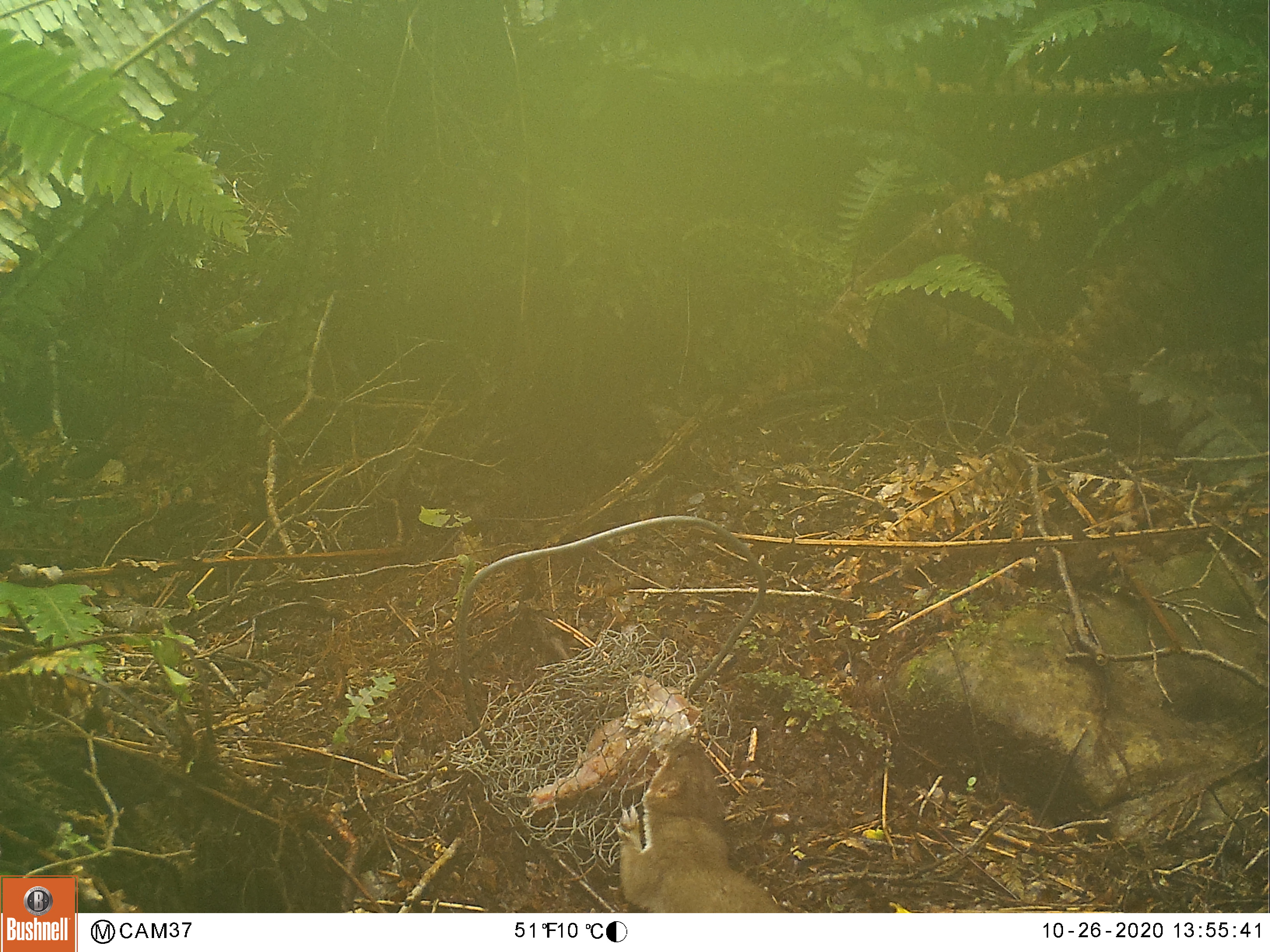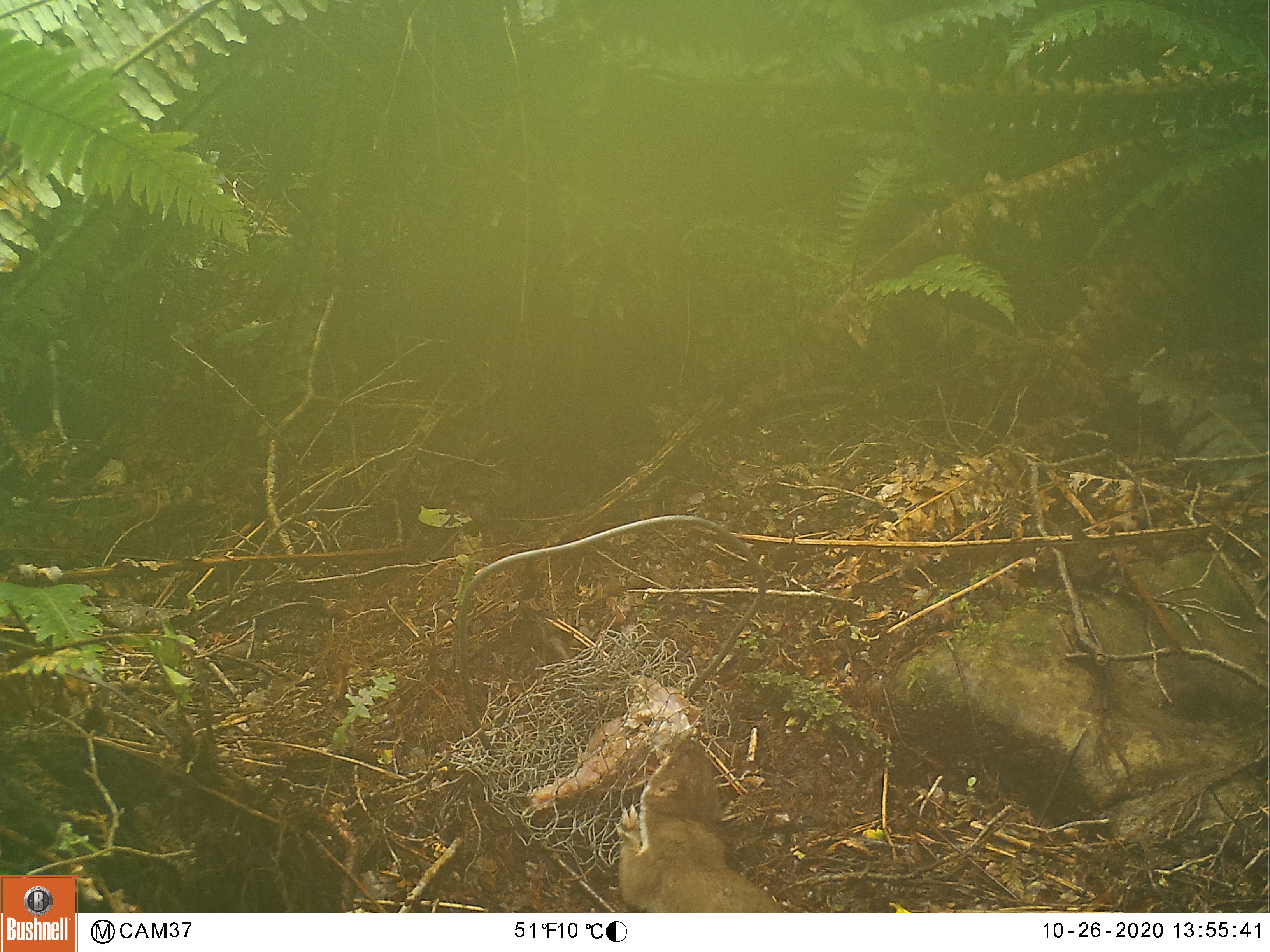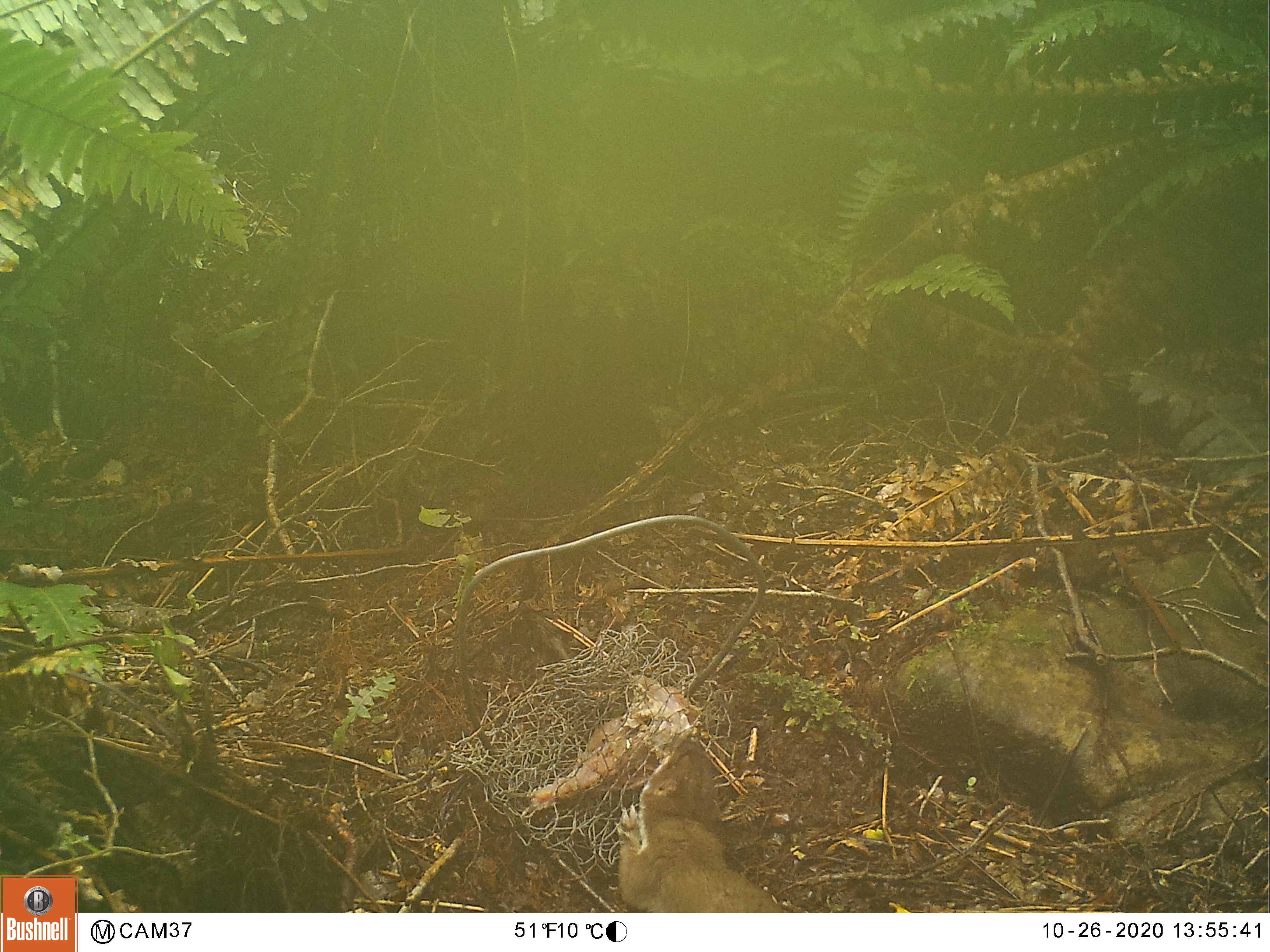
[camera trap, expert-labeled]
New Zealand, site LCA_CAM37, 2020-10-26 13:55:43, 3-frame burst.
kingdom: Animalia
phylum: Chordata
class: Mammalia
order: Carnivora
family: Mustelidae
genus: Mustela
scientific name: Mustela erminea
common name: stoat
Stoat (Mustela erminea).